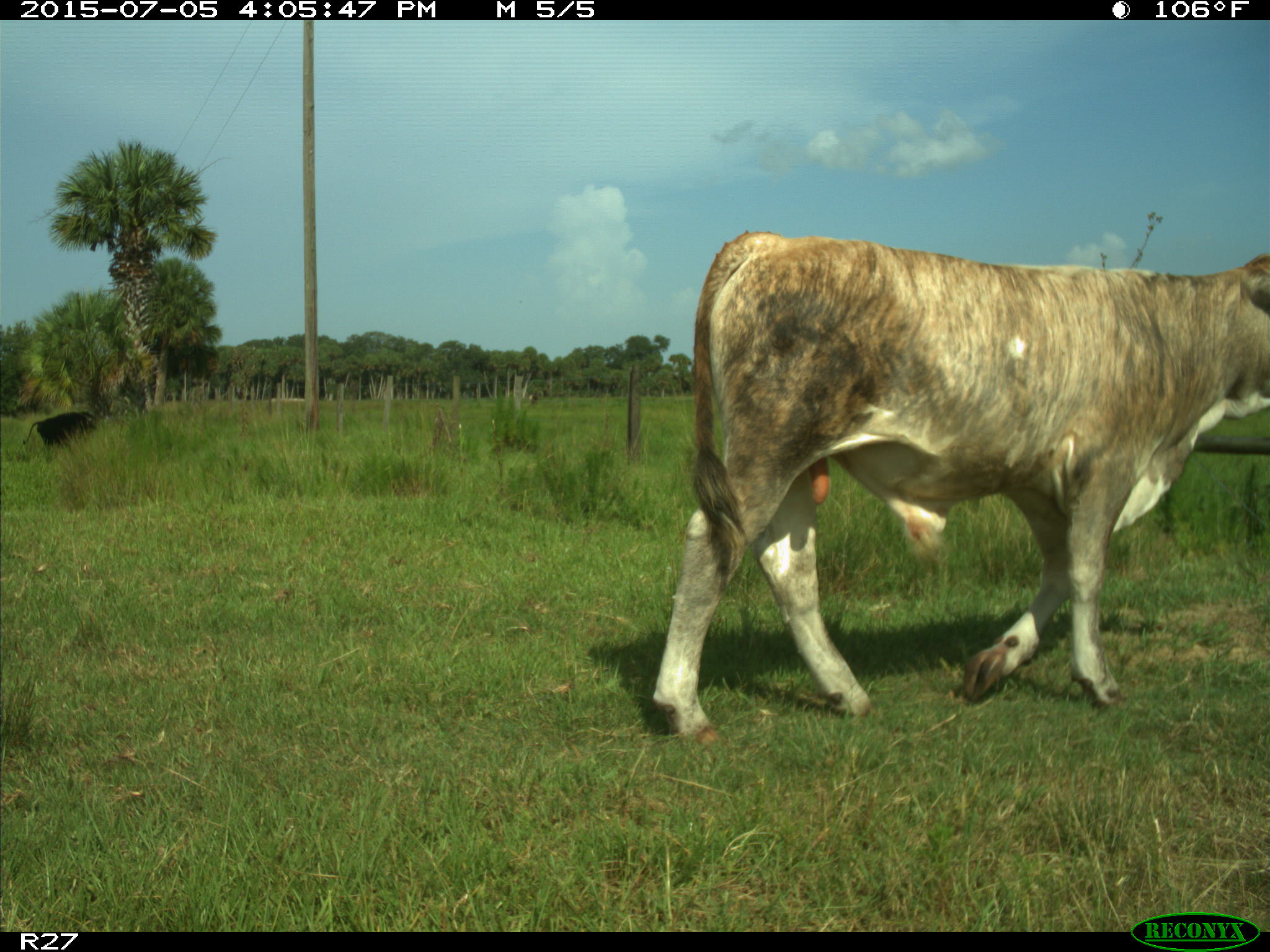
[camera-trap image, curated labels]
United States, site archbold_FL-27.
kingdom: Animalia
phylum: Chordata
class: Mammalia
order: Artiodactyla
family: Bovidae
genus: Bos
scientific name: Bos taurus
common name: domestic cow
Bos taurus (domestic cow).